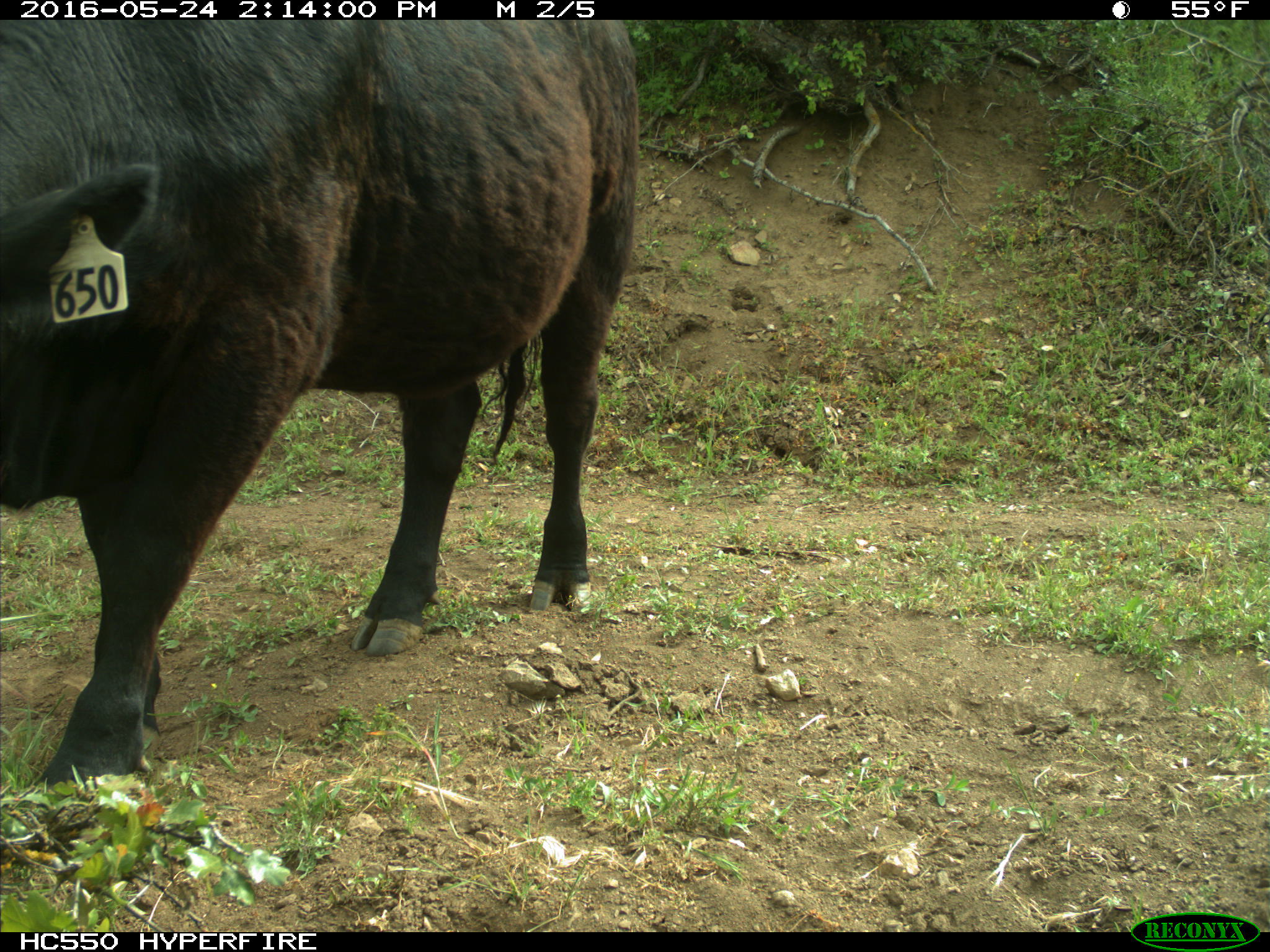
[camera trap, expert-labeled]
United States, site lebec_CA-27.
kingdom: Animalia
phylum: Chordata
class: Mammalia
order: Artiodactyla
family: Bovidae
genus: Bos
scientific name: Bos taurus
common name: domestic cow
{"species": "Bos taurus (domestic cow)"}